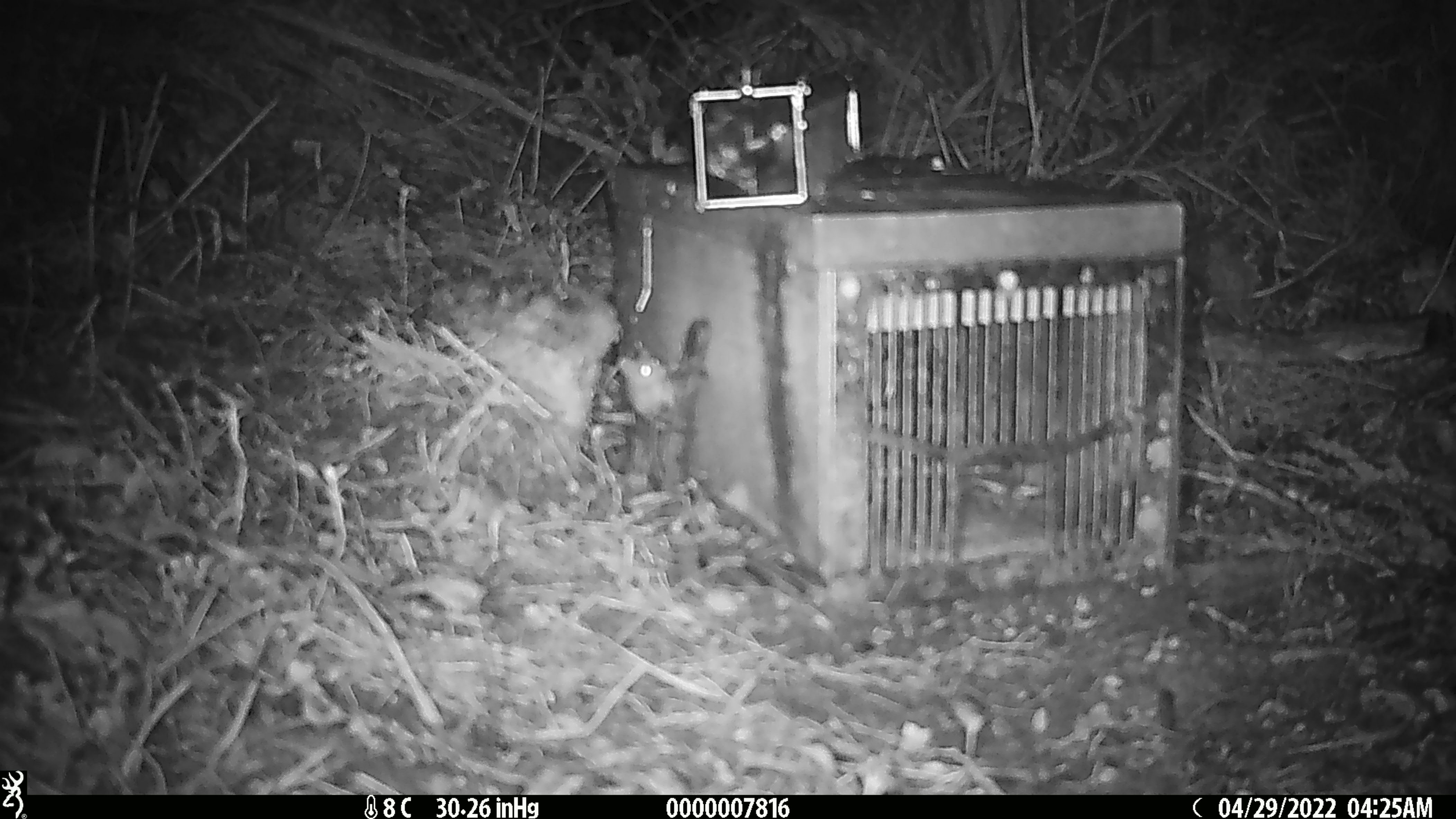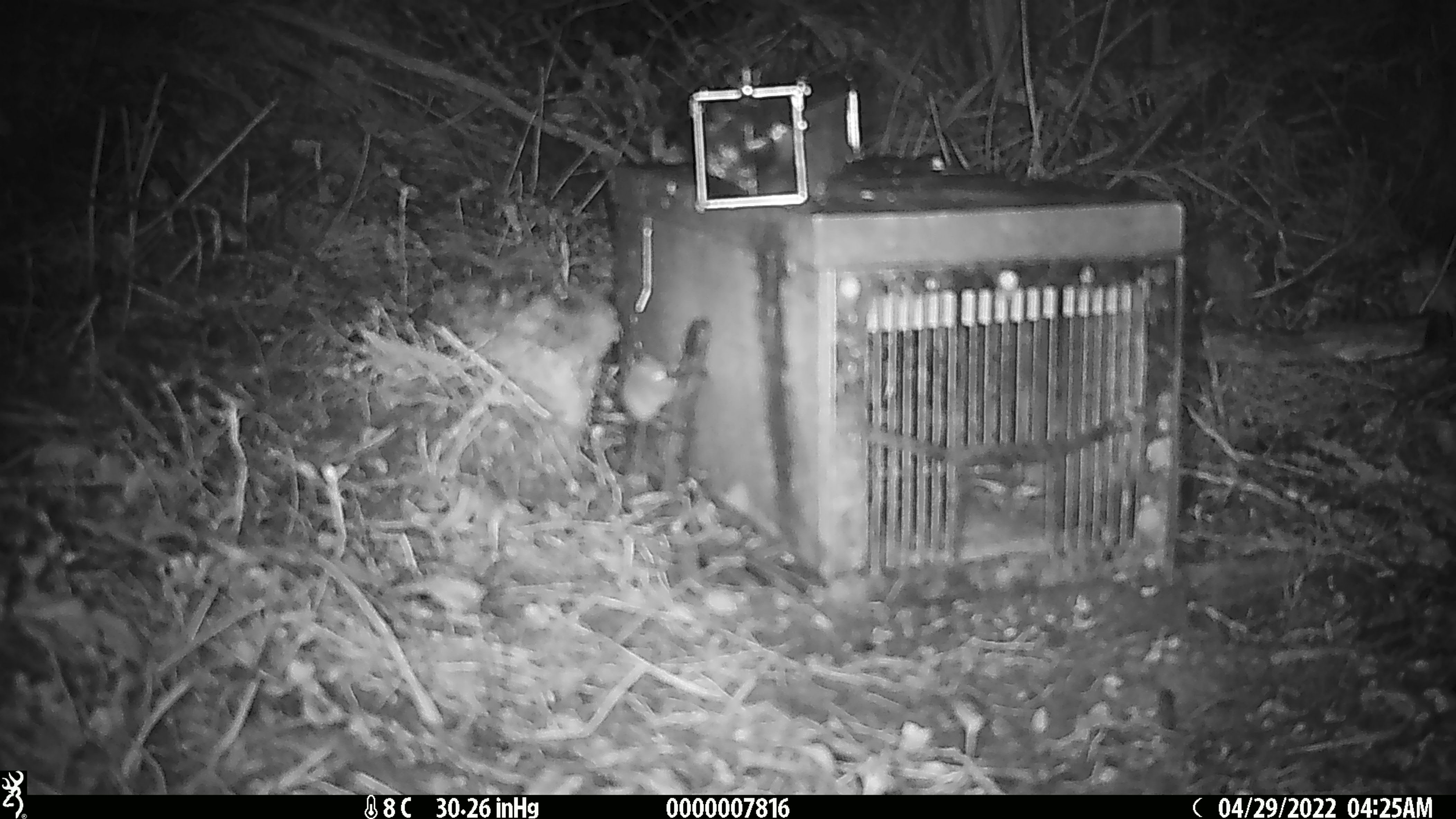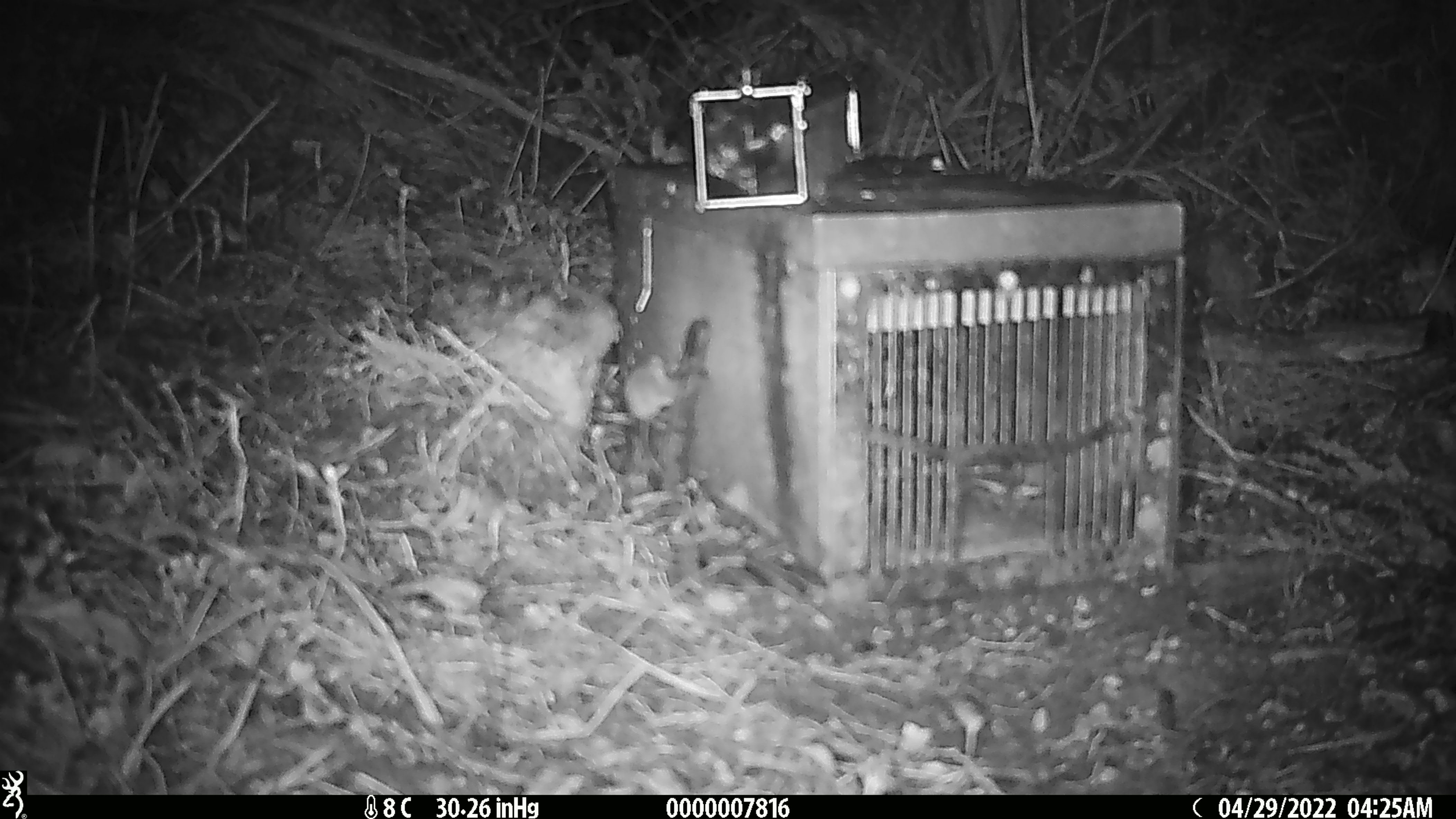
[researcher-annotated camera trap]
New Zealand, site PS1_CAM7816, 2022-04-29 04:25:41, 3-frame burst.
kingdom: Animalia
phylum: Chordata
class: Mammalia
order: Rodentia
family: Muridae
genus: Mus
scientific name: Mus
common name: mouse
Mouse (Mus).